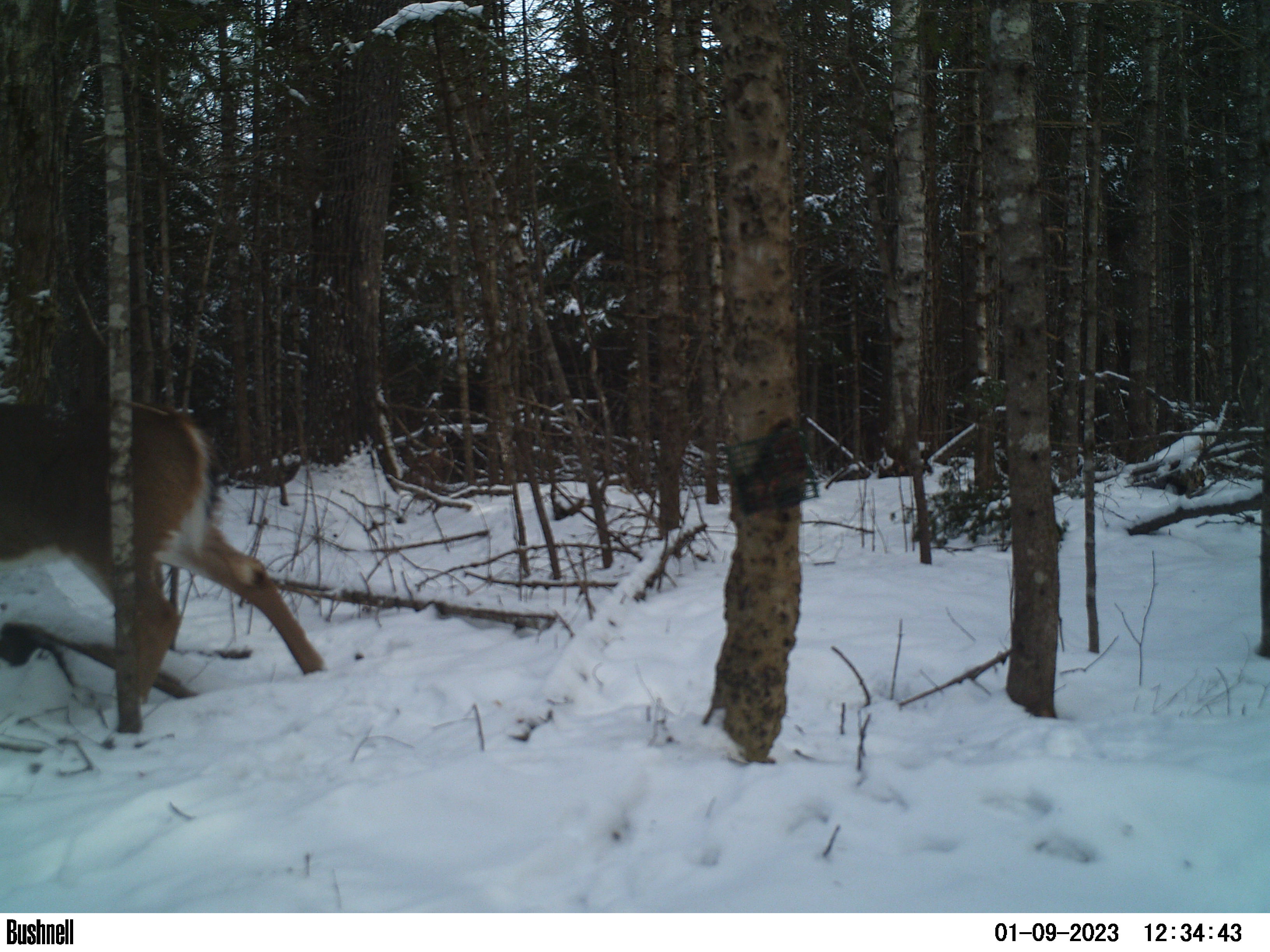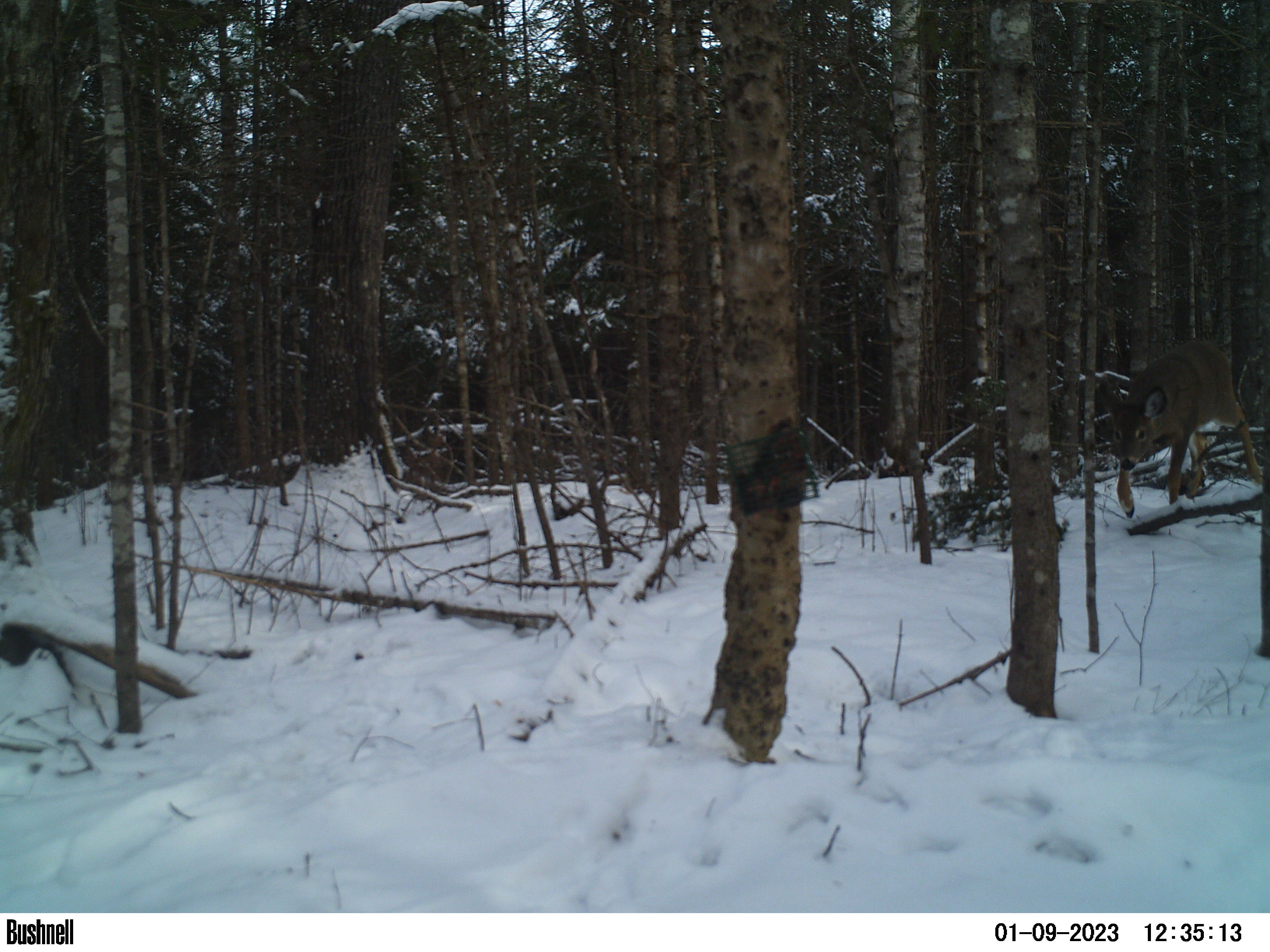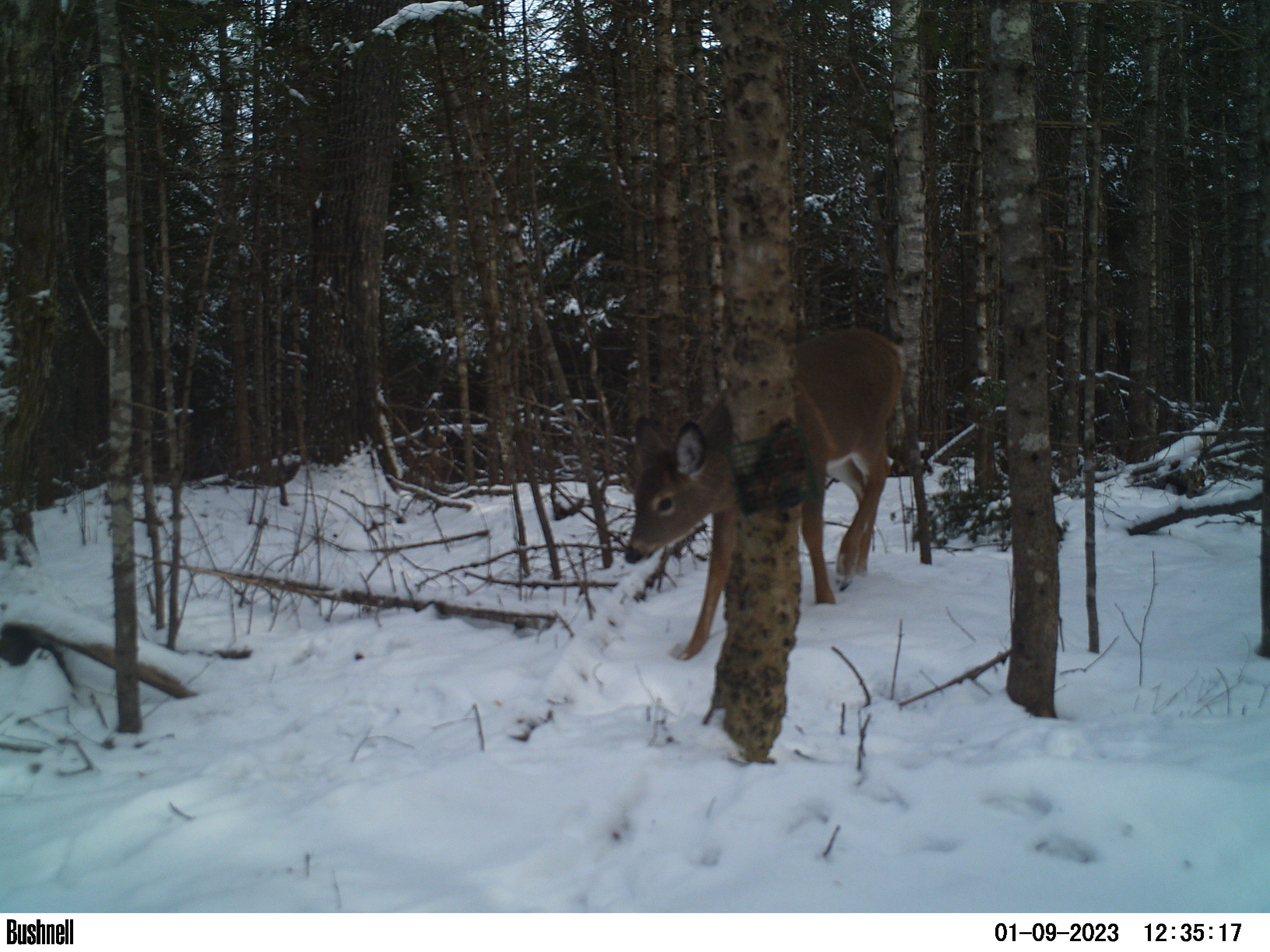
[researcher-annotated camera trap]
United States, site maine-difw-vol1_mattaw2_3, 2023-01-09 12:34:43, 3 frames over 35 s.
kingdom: Animalia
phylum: Chordata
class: Mammalia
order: Artiodactyla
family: Cervidae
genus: Odocoileus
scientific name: Odocoileus virginianus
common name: white-tailed deer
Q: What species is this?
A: White-tailed deer (Odocoileus virginianus).